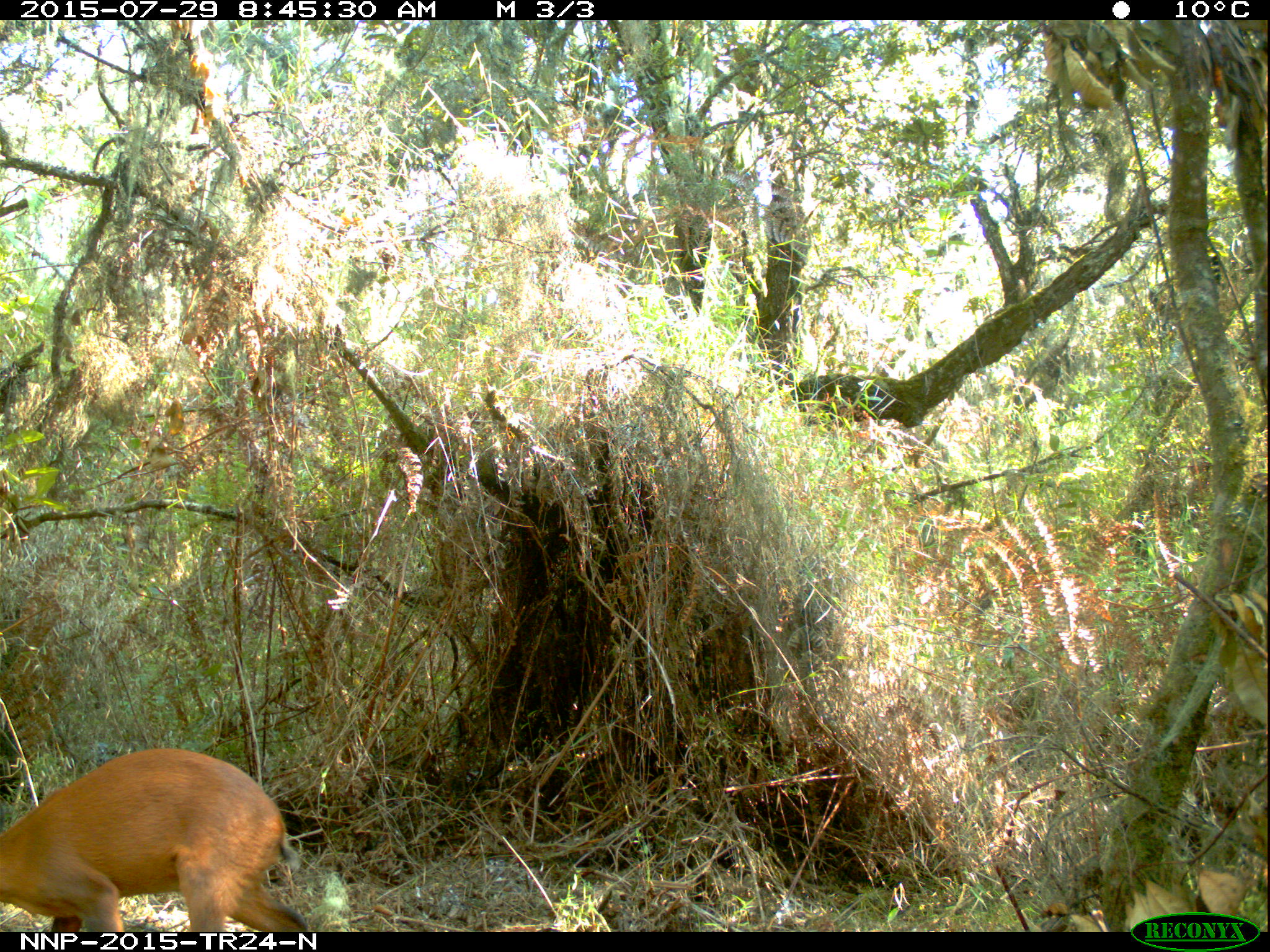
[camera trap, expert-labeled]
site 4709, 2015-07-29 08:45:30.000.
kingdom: Animalia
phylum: Chordata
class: Mammalia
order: Artiodactyla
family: Bovidae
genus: Cephalophus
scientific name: Cephalophus nigrifrons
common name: black-fronted duiker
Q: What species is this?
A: Cephalophus nigrifrons (black-fronted duiker).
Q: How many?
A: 1.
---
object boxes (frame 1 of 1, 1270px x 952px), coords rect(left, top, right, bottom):
cephalophus nigrifrons: rect(0, 748, 309, 929)